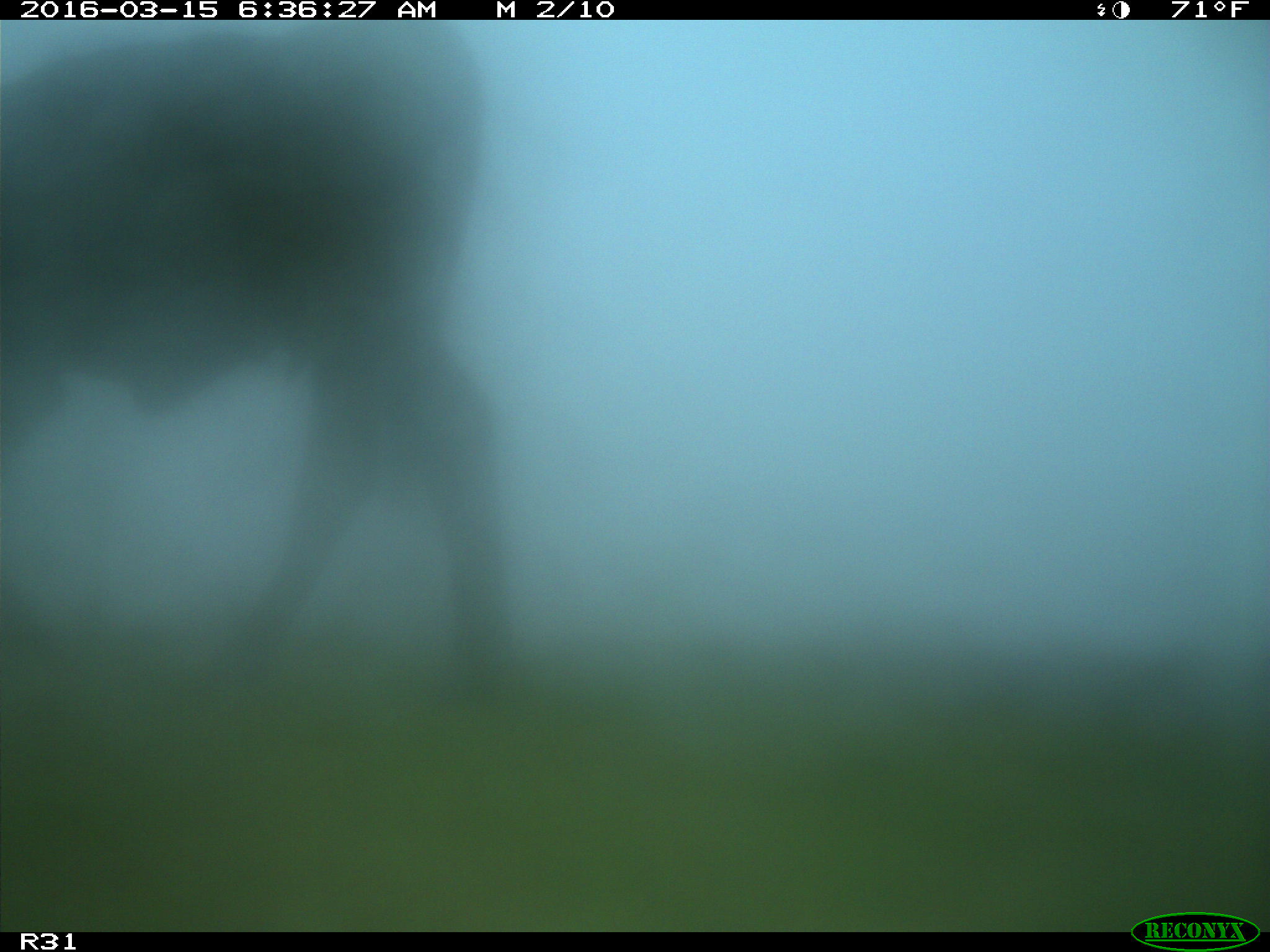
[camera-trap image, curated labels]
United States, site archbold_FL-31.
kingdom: Animalia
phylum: Chordata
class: Mammalia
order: Artiodactyla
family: Bovidae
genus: Bos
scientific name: Bos taurus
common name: domestic cow